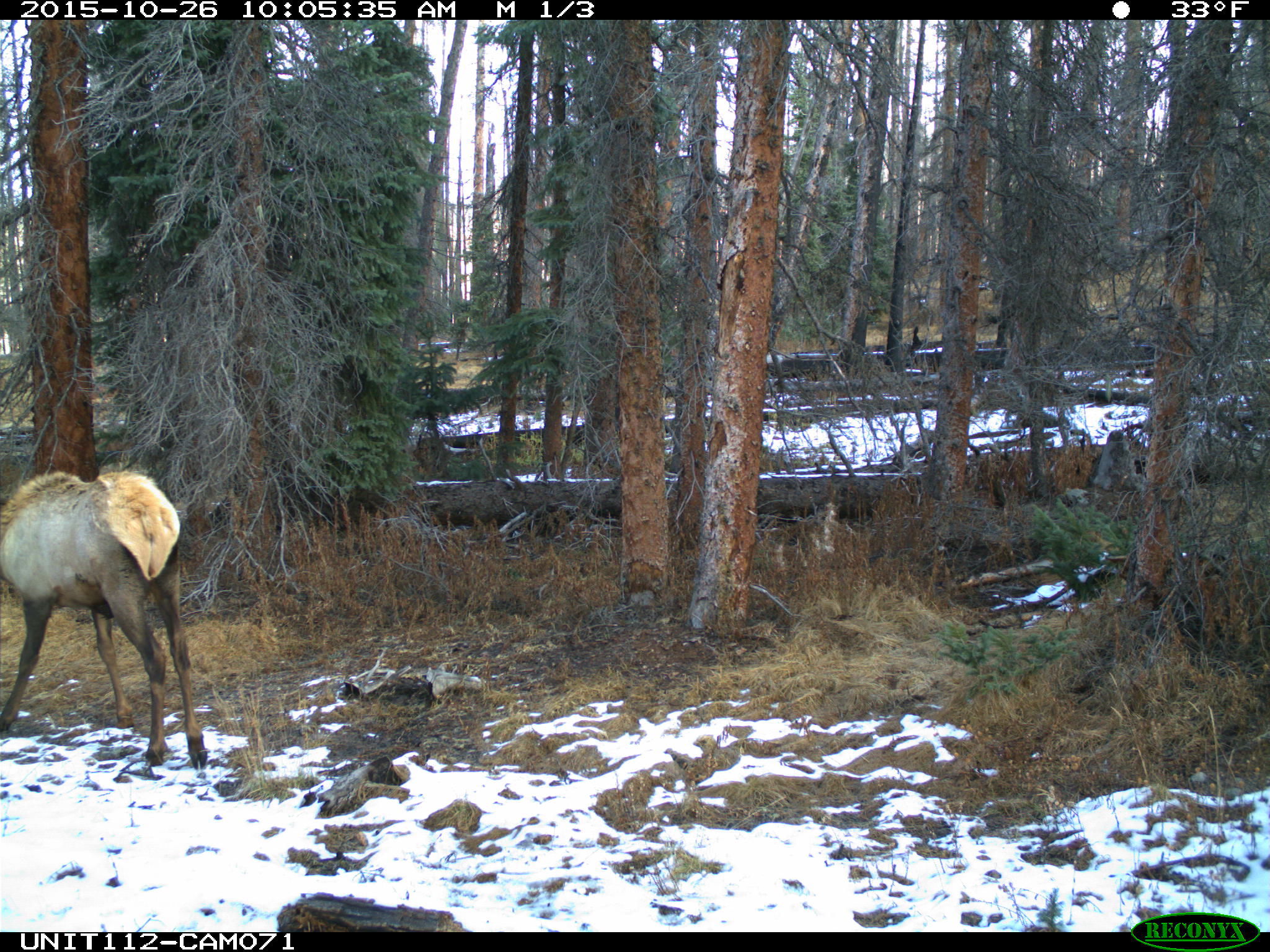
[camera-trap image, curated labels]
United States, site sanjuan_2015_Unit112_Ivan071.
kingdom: Animalia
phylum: Chordata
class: Mammalia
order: Artiodactyla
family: Cervidae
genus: Cervus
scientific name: Cervus elaphus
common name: red deer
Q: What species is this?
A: Cervus elaphus (red deer).